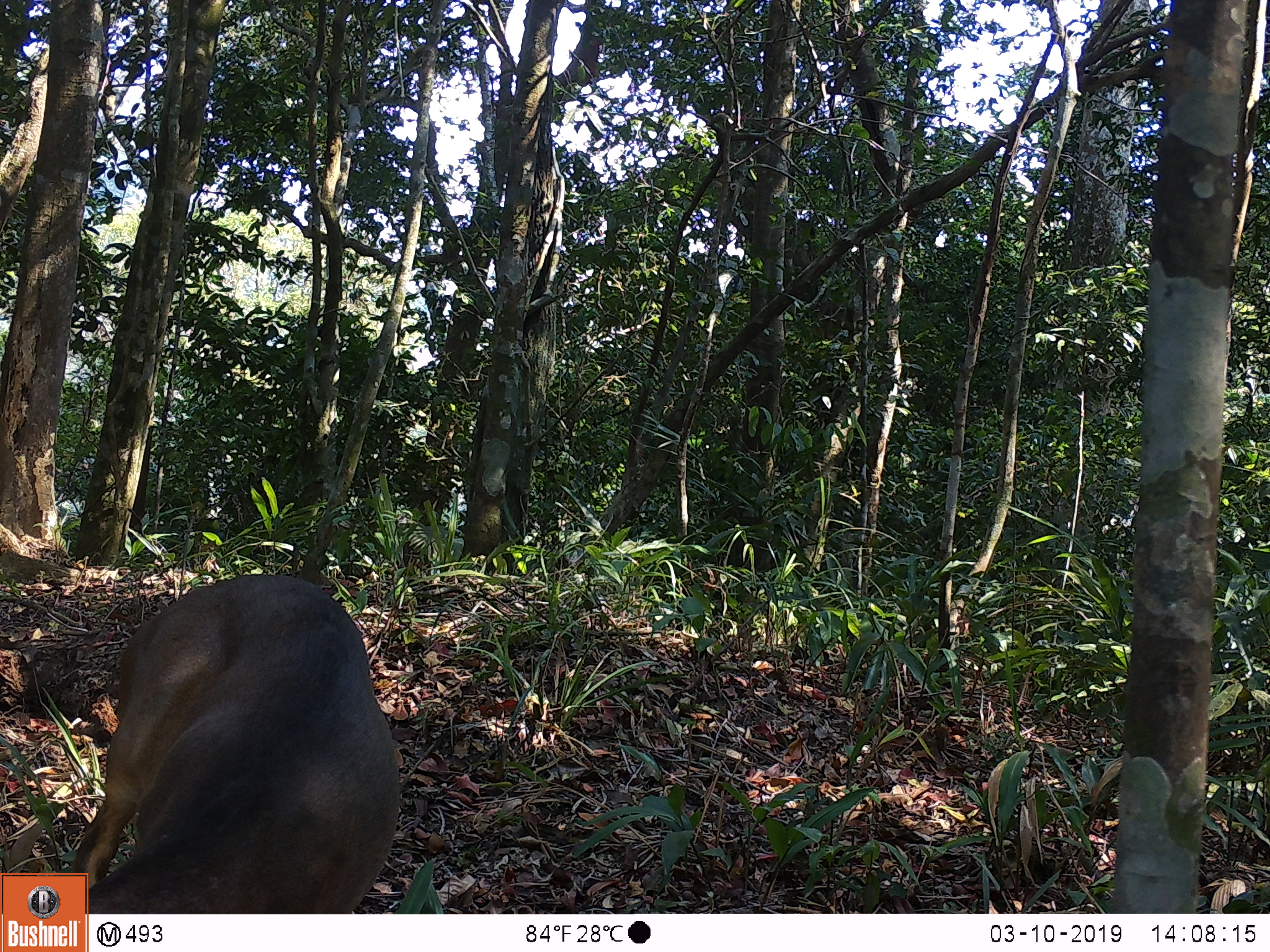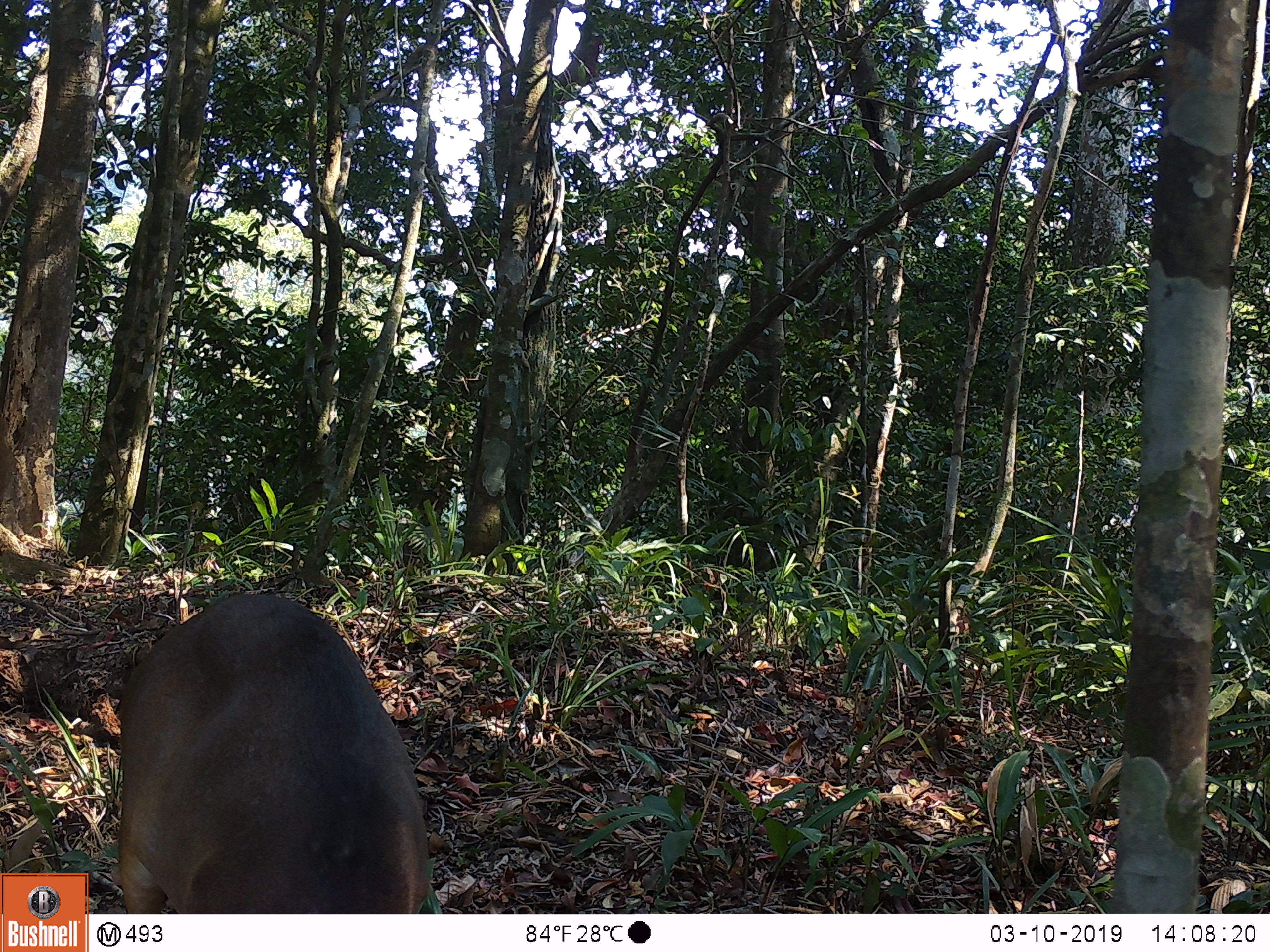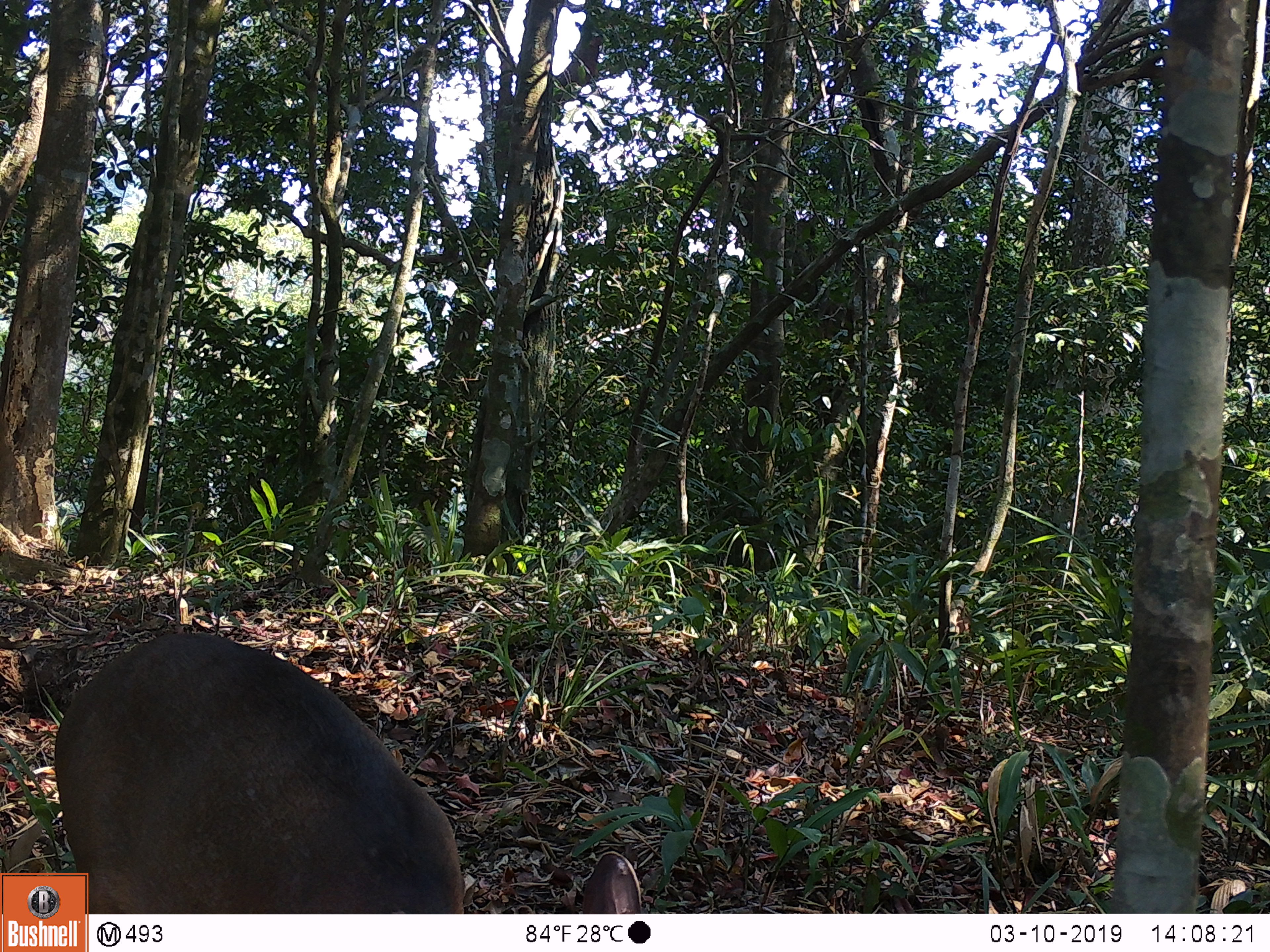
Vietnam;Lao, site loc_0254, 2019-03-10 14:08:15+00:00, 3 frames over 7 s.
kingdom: Animalia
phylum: Chordata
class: Mammalia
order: Artiodactyla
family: Cervidae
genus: Muntiacus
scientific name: Muntiacus vuquangensis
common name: large-antlered muntjac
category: large antlered muntjac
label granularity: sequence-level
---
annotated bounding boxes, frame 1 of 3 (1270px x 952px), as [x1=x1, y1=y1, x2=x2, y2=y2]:
large antlered muntjac: [x1=70, y1=573, x2=400, y2=914]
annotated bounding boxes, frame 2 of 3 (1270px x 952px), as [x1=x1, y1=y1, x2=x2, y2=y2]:
large antlered muntjac: [x1=118, y1=592, x2=427, y2=912]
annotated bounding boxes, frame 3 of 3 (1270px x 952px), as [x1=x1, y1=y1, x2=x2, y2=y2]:
large antlered muntjac: [x1=50, y1=631, x2=641, y2=914]